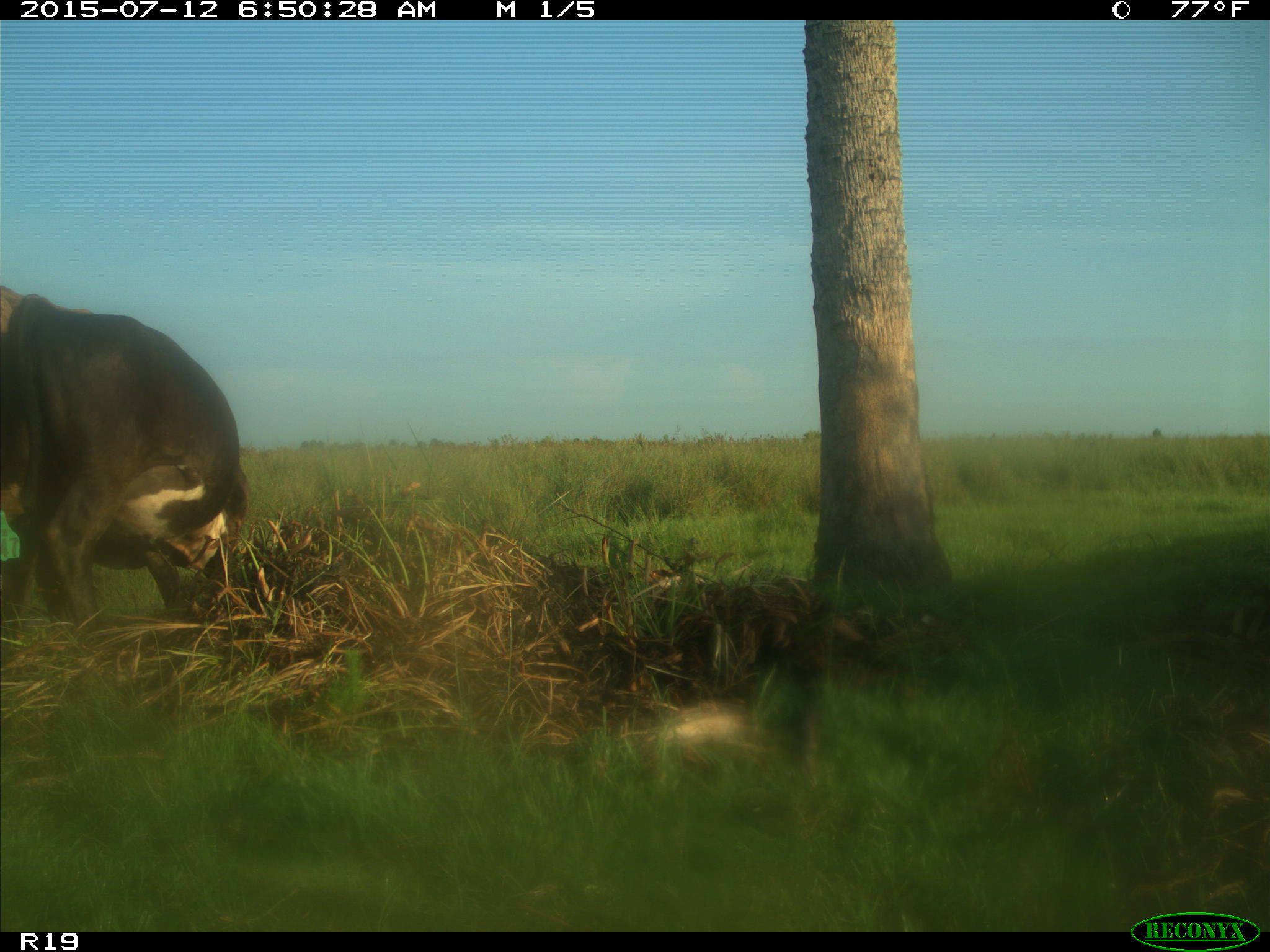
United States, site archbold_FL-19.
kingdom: Animalia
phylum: Chordata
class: Mammalia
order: Artiodactyla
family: Bovidae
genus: Bos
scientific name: Bos taurus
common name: domestic cow